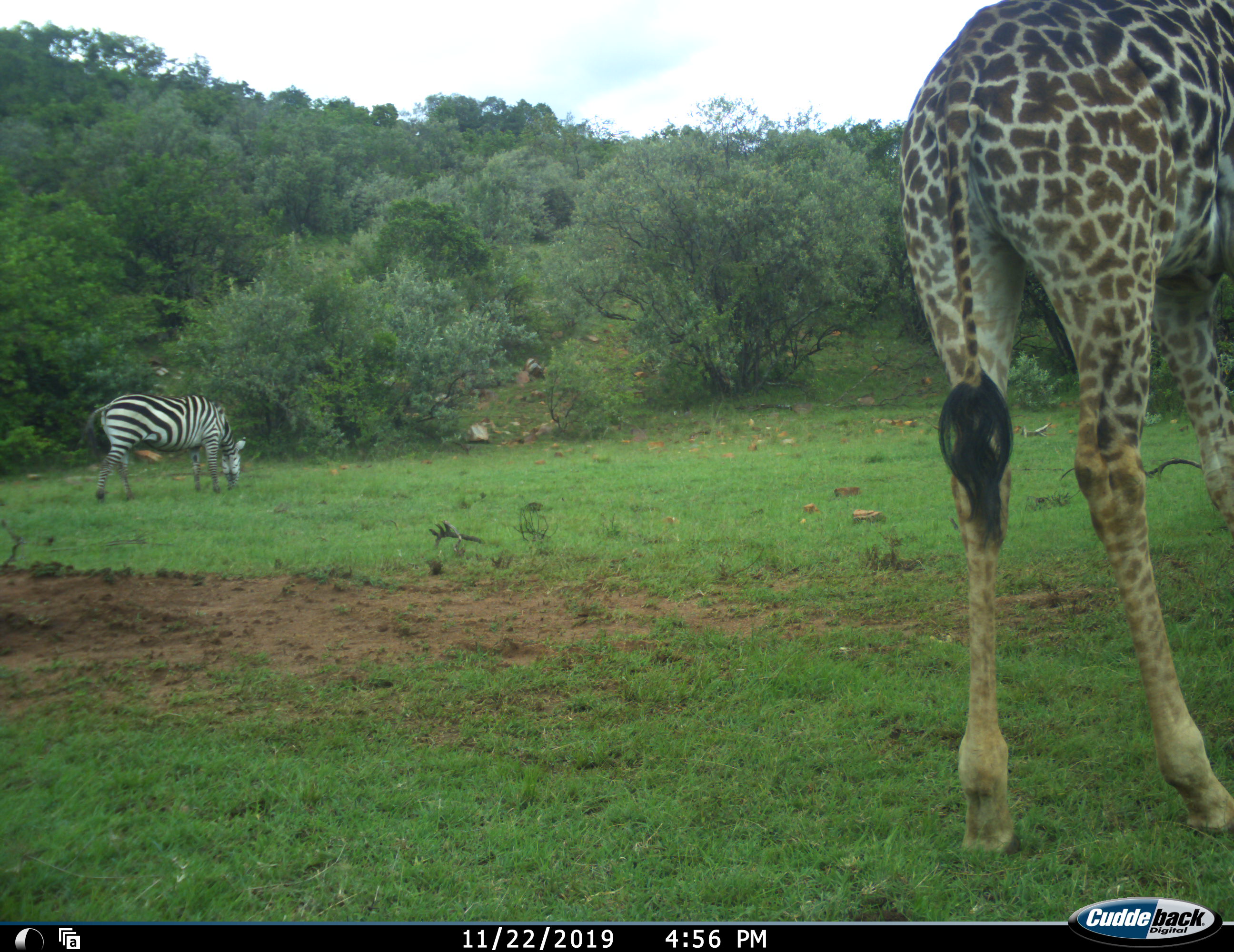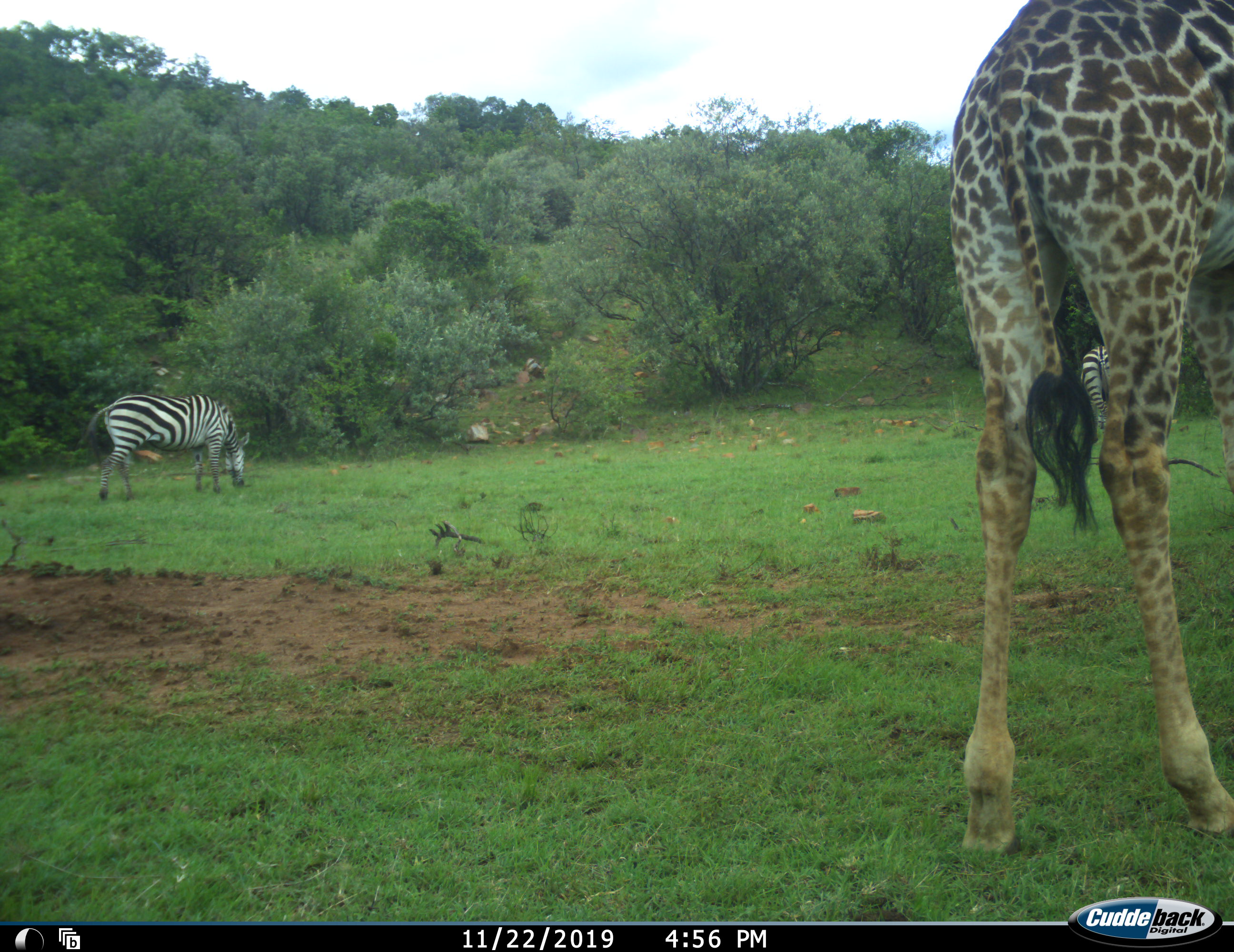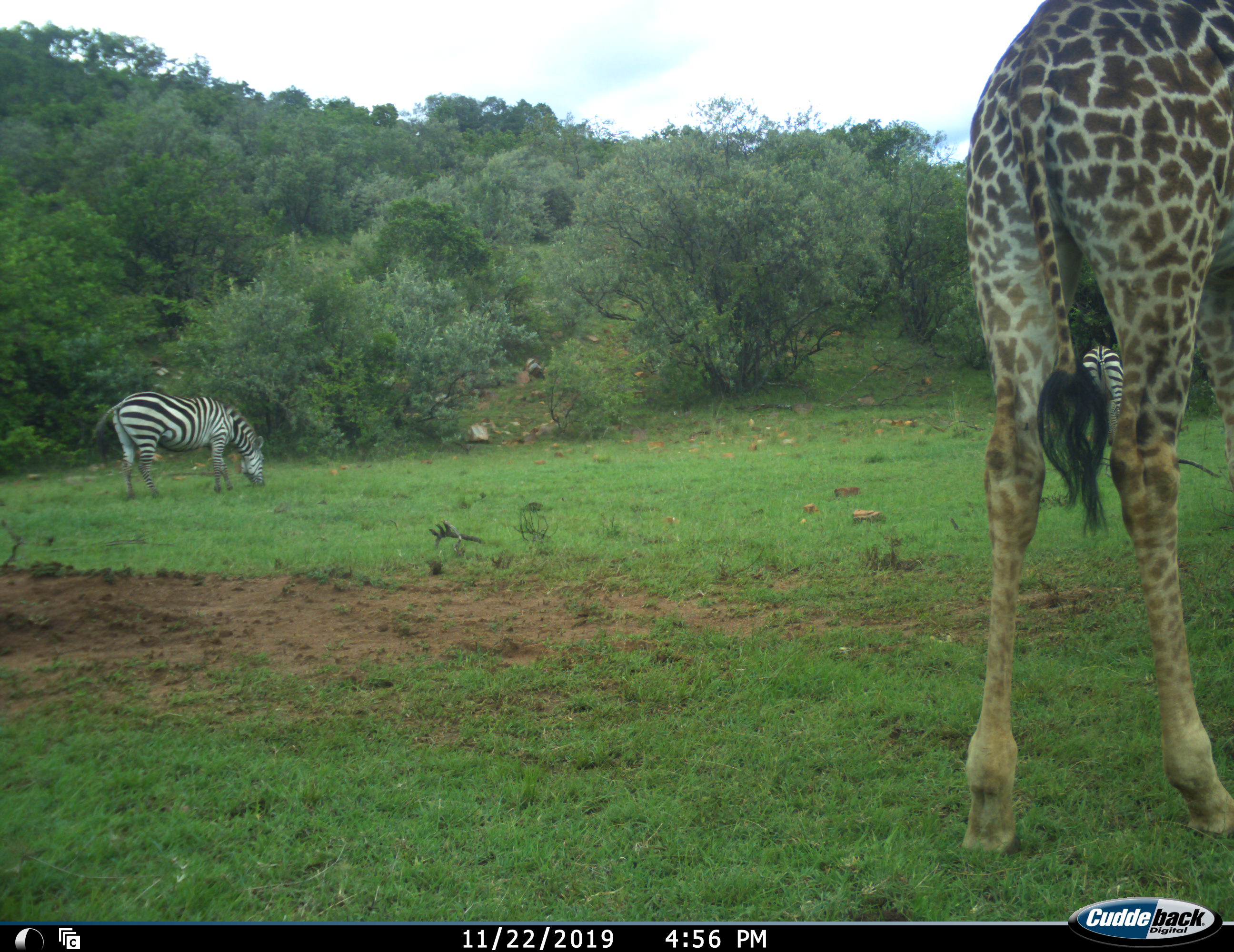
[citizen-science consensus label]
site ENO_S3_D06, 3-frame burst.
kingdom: Animalia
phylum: Chordata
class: Mammalia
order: Artiodactyla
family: Giraffidae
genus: Giraffa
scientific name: Giraffa camelopardalis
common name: giraffe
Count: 1.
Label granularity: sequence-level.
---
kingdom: Animalia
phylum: Chordata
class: Mammalia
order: Perissodactyla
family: Equidae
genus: Equus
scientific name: Equus quagga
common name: plains zebra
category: zebraplains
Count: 2.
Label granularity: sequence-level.